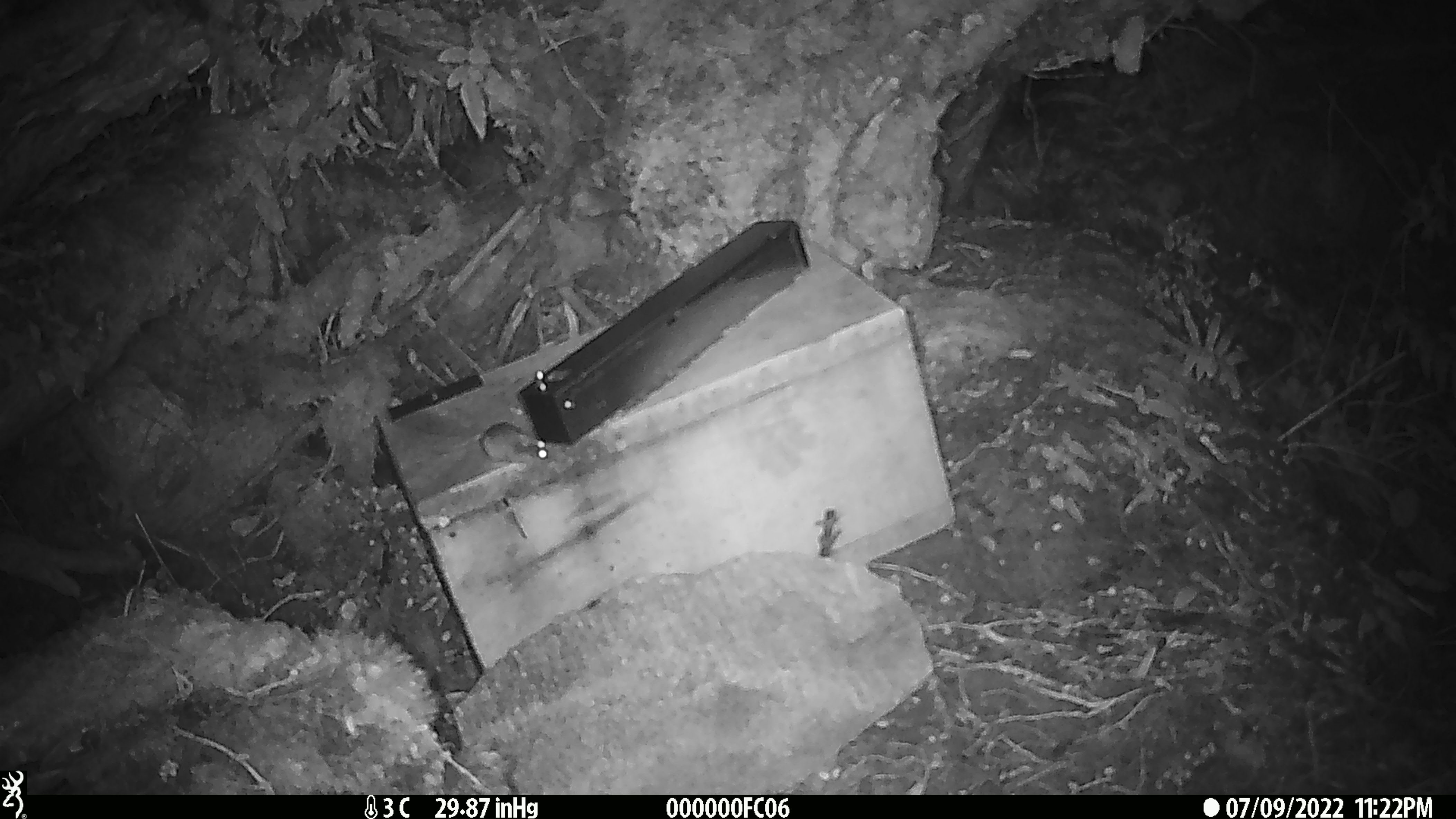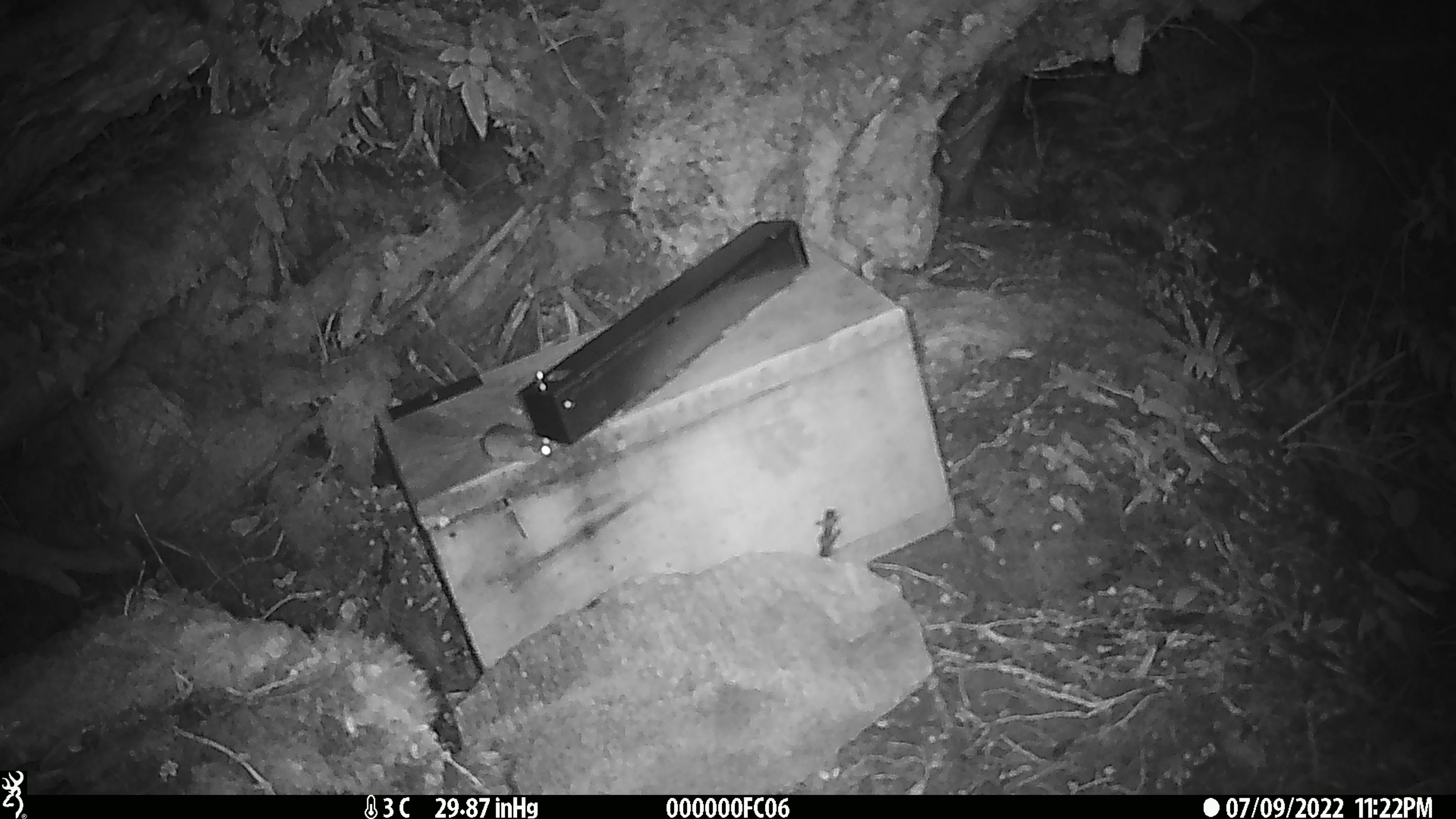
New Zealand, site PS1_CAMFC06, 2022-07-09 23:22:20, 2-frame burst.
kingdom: Animalia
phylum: Chordata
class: Mammalia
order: Rodentia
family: Muridae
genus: Mus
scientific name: Mus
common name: mouse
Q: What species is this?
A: Mouse (Mus).